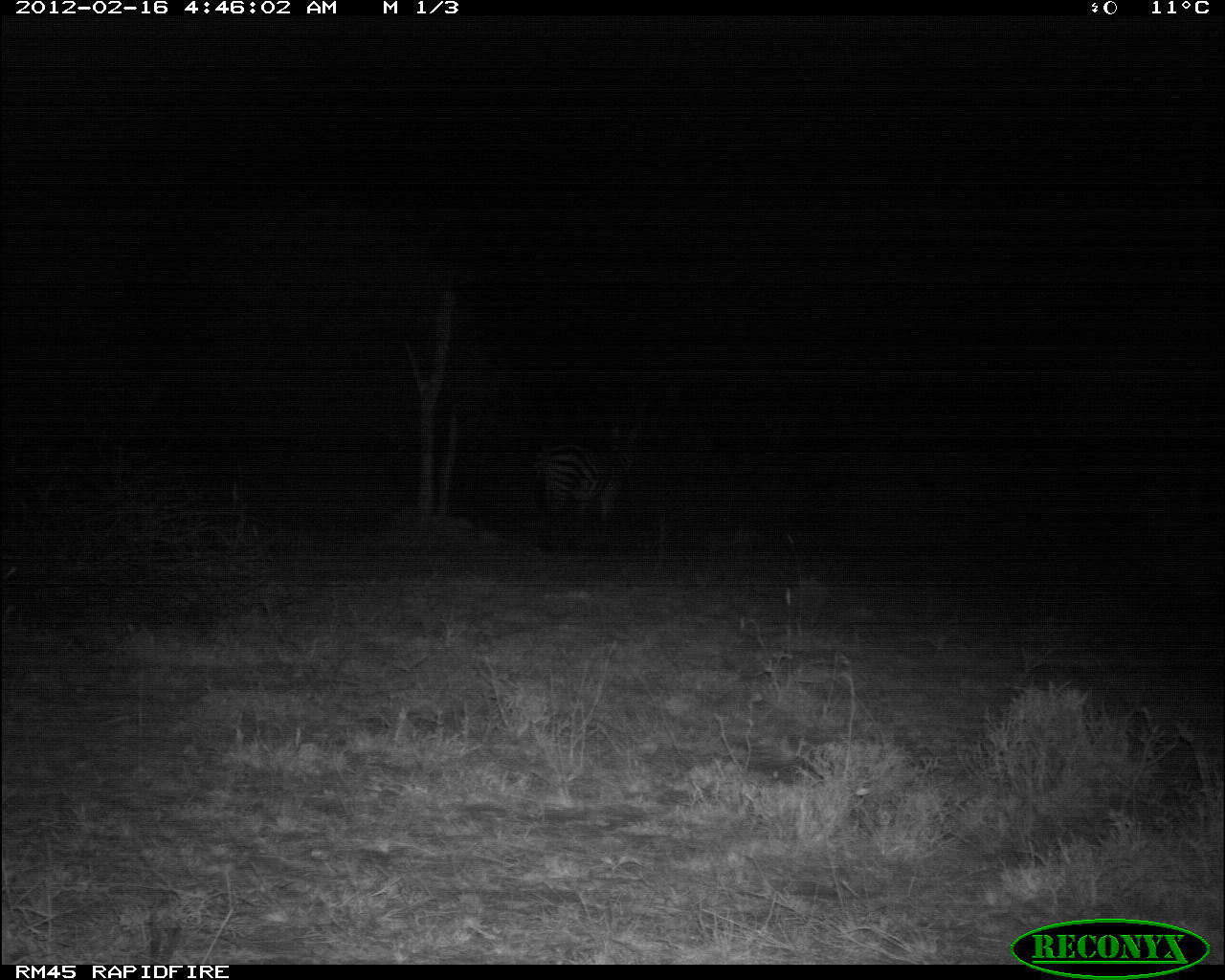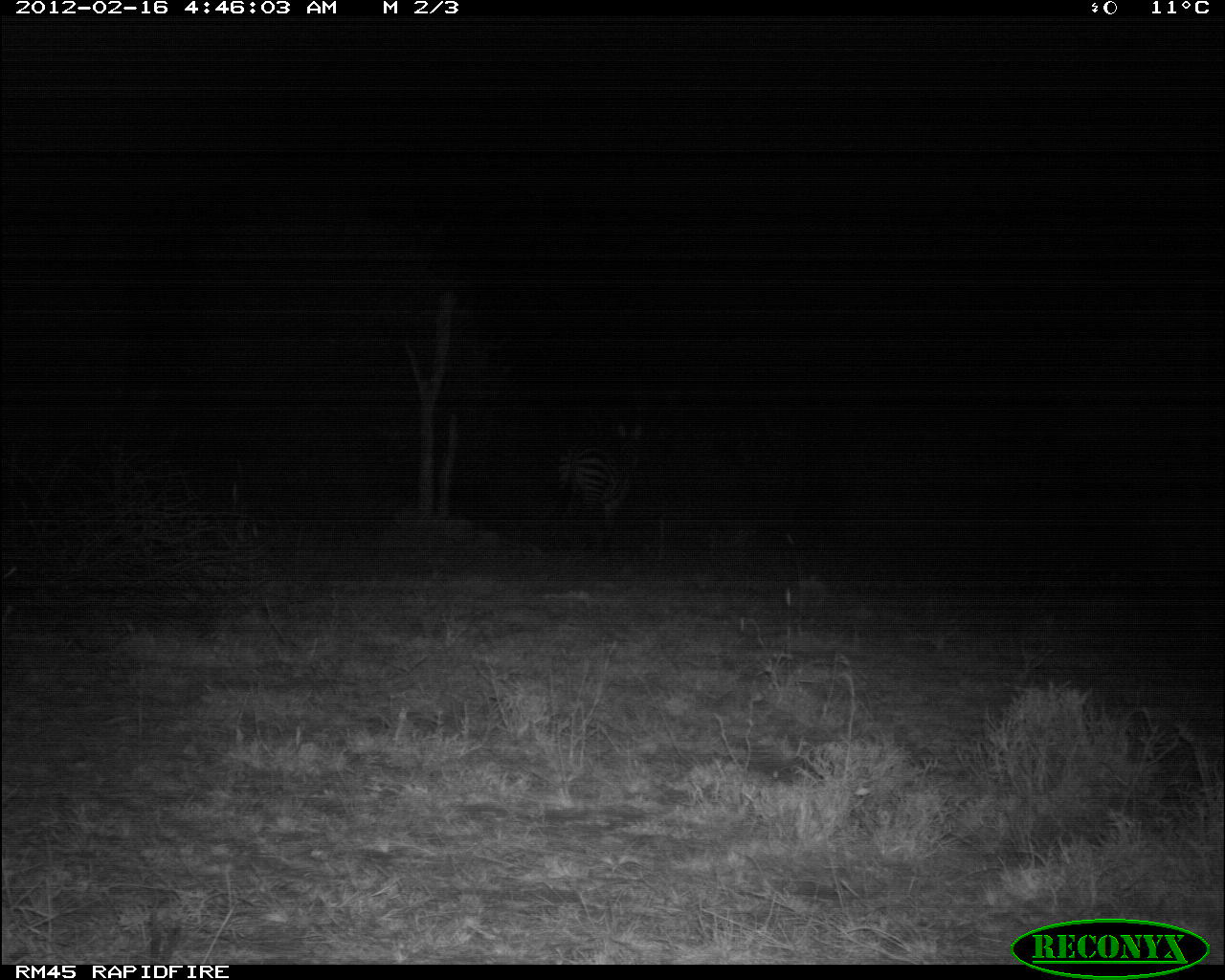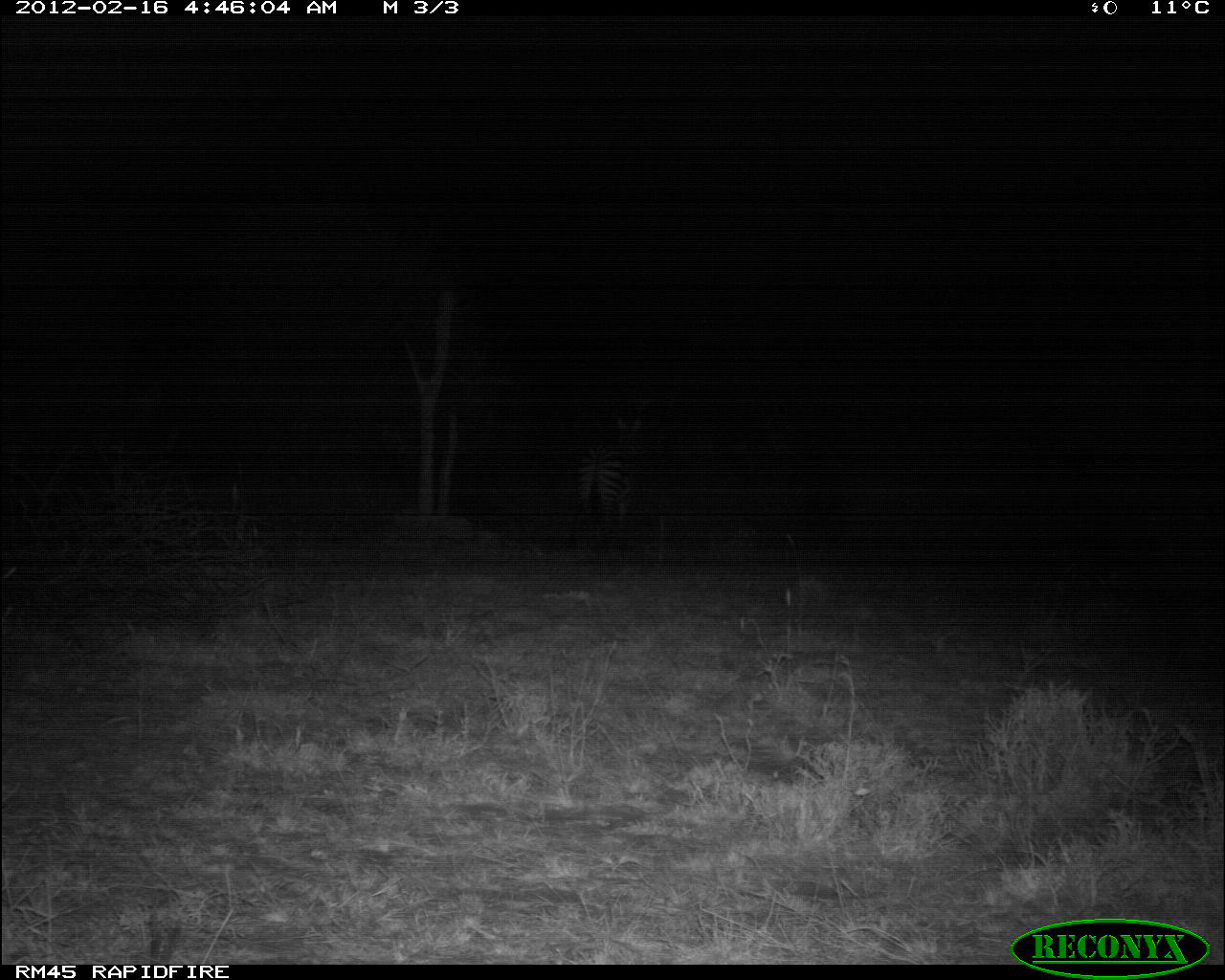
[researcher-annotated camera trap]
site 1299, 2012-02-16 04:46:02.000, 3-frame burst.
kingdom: Animalia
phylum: Chordata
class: Mammalia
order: Perissodactyla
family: Equidae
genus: Equus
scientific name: Equus quagga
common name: plains zebra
Equus quagga (plains zebra), count 1.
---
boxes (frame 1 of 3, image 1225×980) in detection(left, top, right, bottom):
equus quagga: detection(525, 421, 640, 554)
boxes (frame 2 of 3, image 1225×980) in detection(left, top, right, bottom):
equus quagga: detection(555, 419, 645, 559)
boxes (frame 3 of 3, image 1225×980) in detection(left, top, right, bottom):
equus quagga: detection(569, 415, 644, 554)